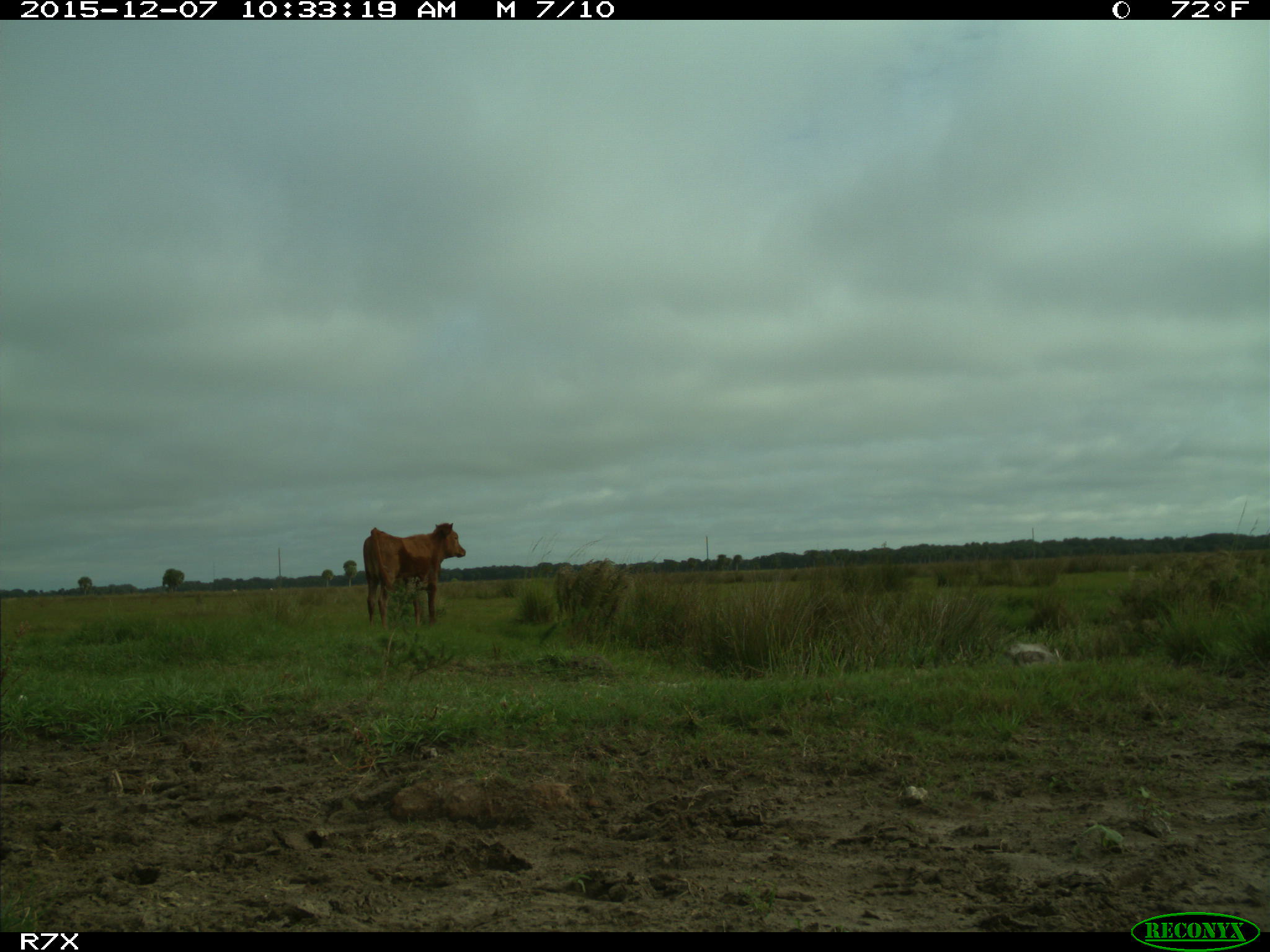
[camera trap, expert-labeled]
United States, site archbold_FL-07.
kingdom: Animalia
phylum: Chordata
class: Mammalia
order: Artiodactyla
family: Bovidae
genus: Bos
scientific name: Bos taurus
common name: domestic cow